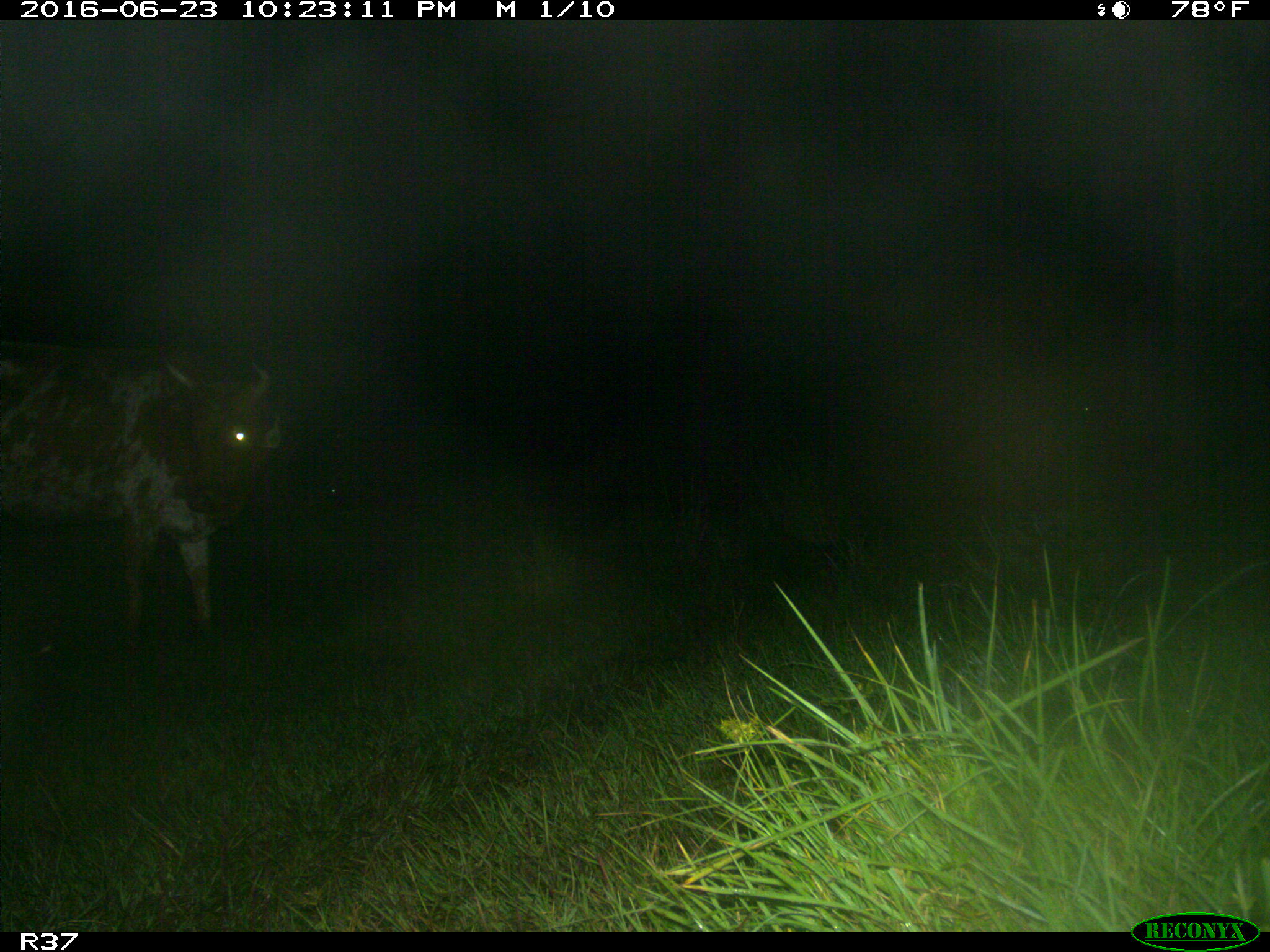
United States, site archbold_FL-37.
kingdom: Animalia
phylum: Chordata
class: Mammalia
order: Artiodactyla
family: Bovidae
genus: Bos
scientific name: Bos taurus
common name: domestic cow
Bos taurus (domestic cow).